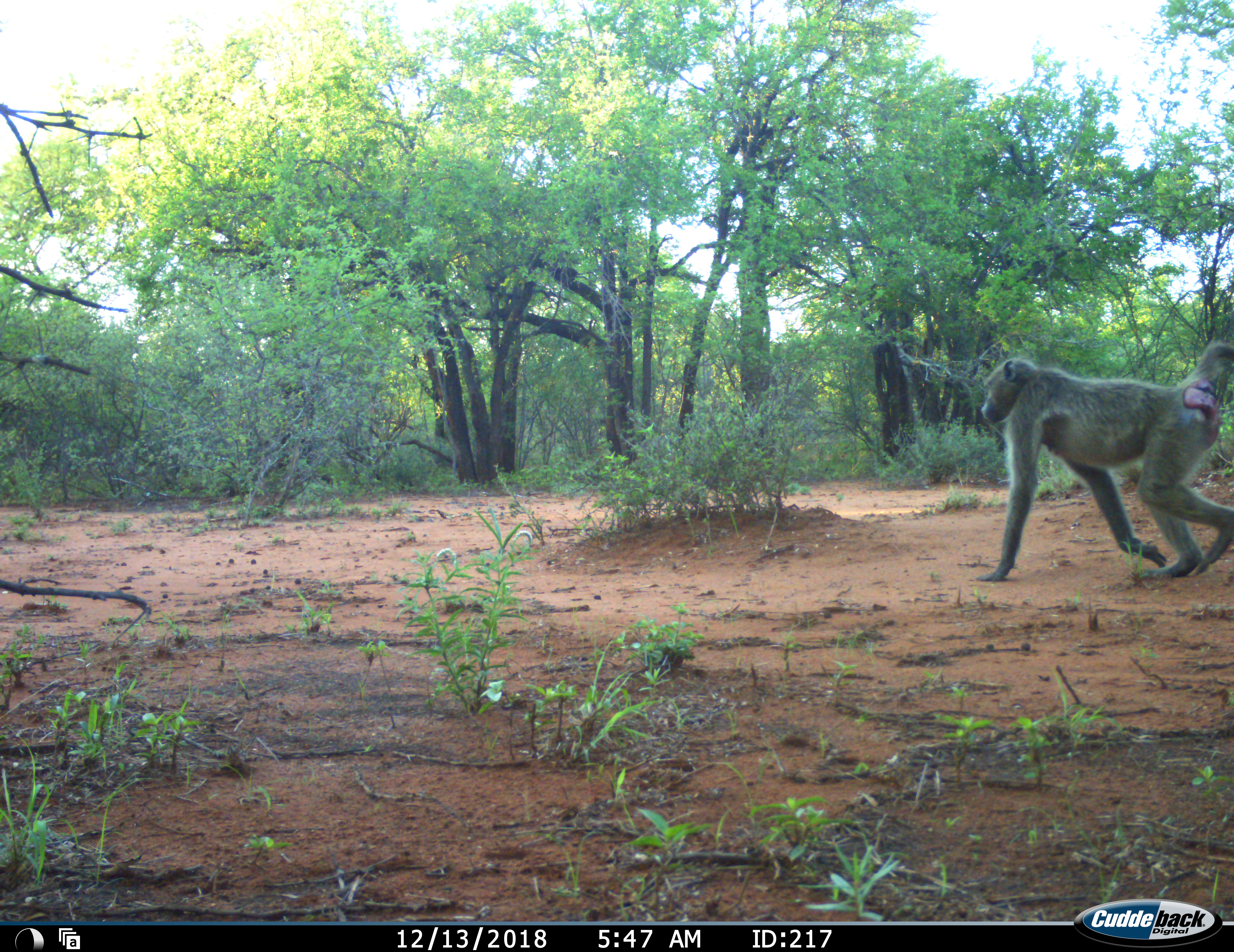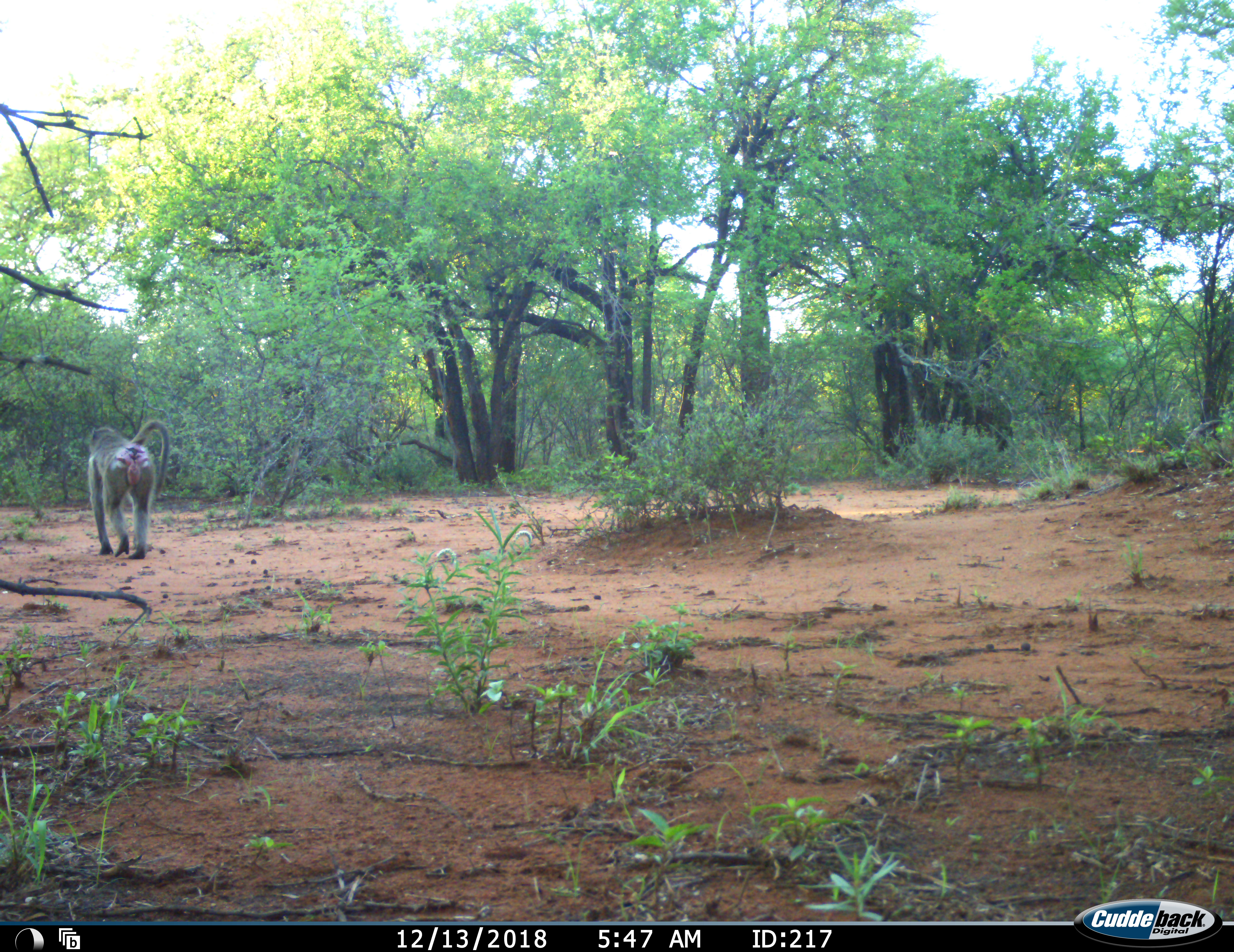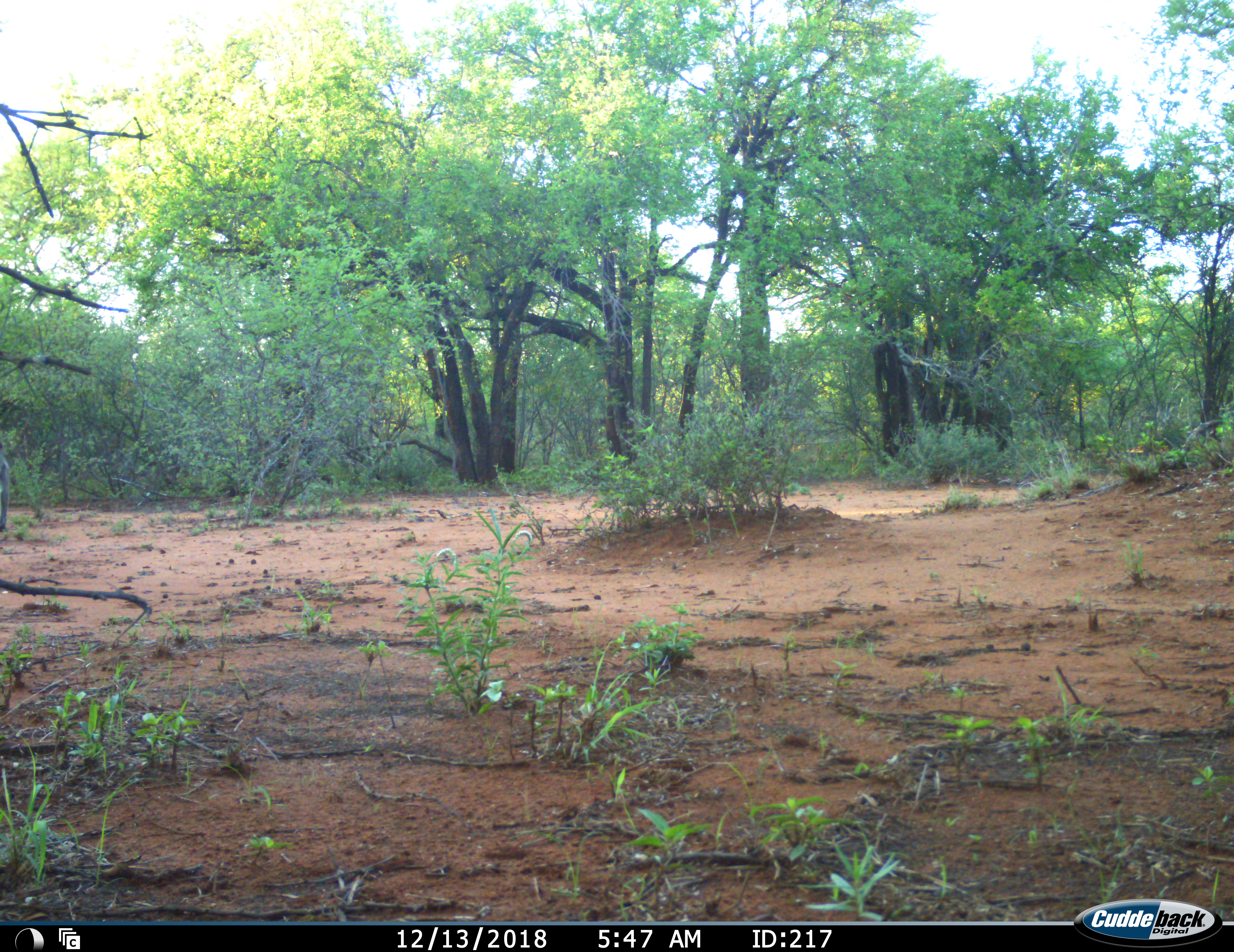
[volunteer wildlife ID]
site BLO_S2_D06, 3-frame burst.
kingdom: Animalia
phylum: Chordata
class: Mammalia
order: Primates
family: Cercopithecidae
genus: Papio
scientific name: Papio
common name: baboon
Baboon (Papio), count 1. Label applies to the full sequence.